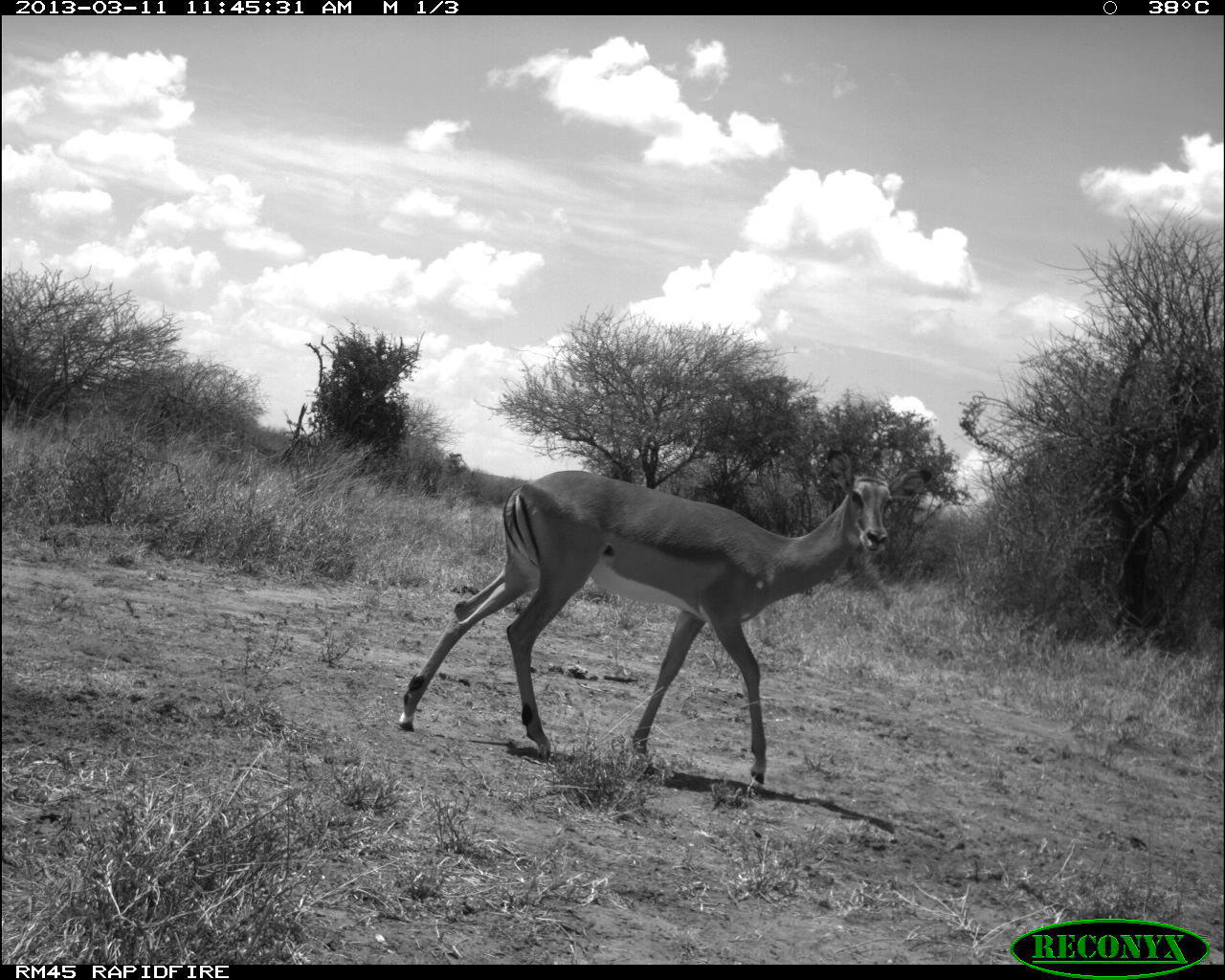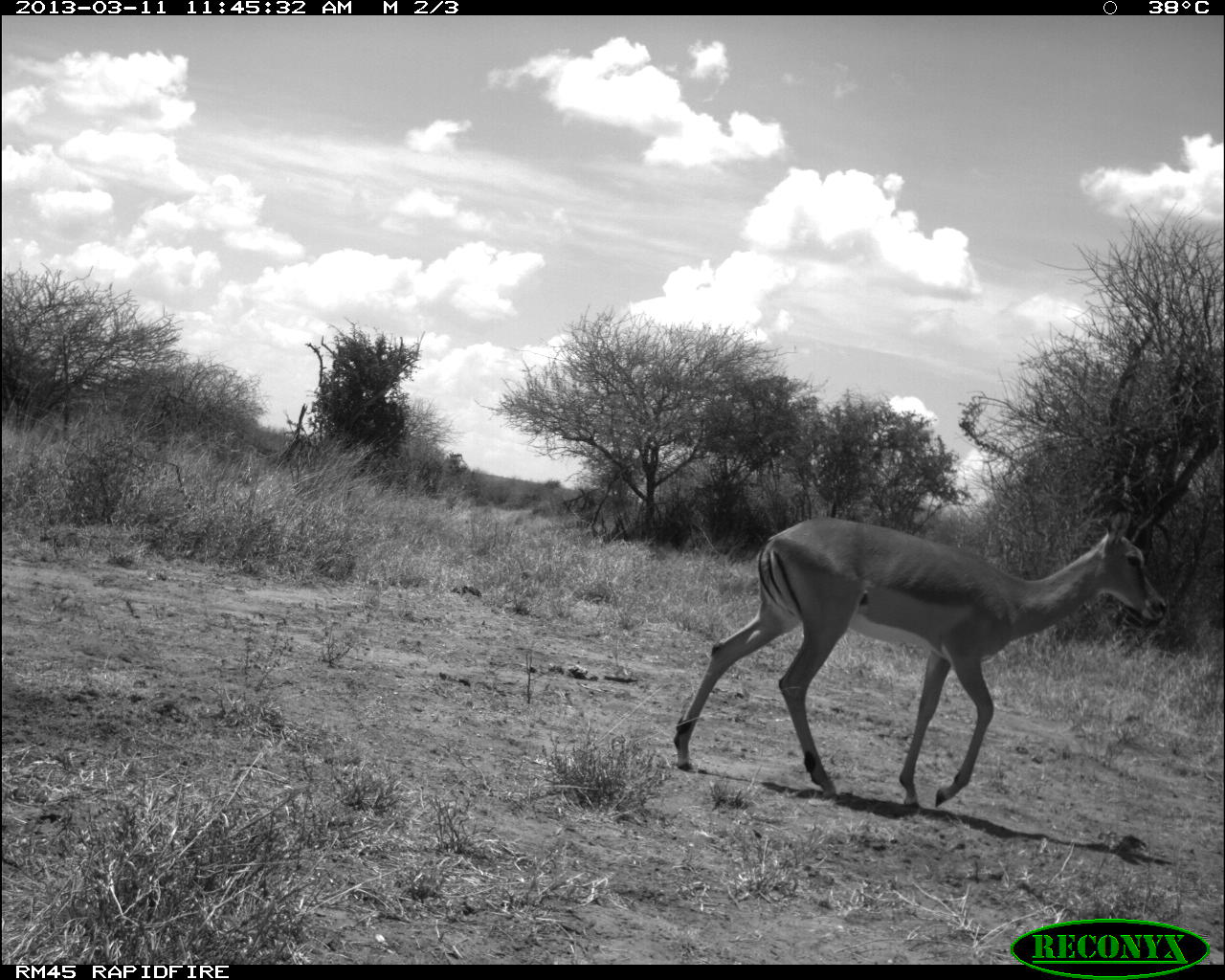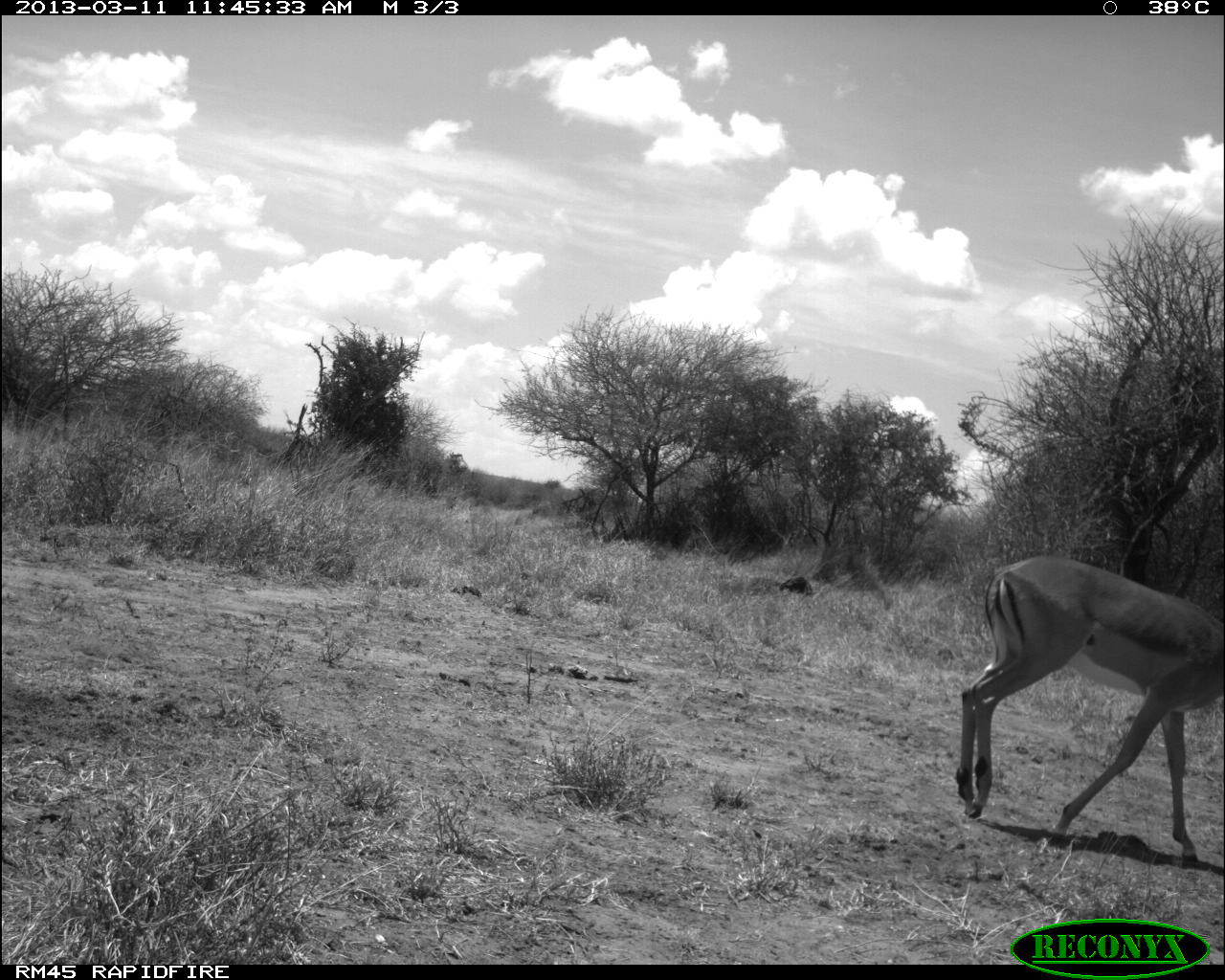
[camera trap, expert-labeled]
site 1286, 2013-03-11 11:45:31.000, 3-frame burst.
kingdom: Animalia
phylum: Chordata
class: Mammalia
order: Artiodactyla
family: Bovidae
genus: Aepyceros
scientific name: Aepyceros melampus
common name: impala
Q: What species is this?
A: Aepyceros melampus (impala).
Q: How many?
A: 1.